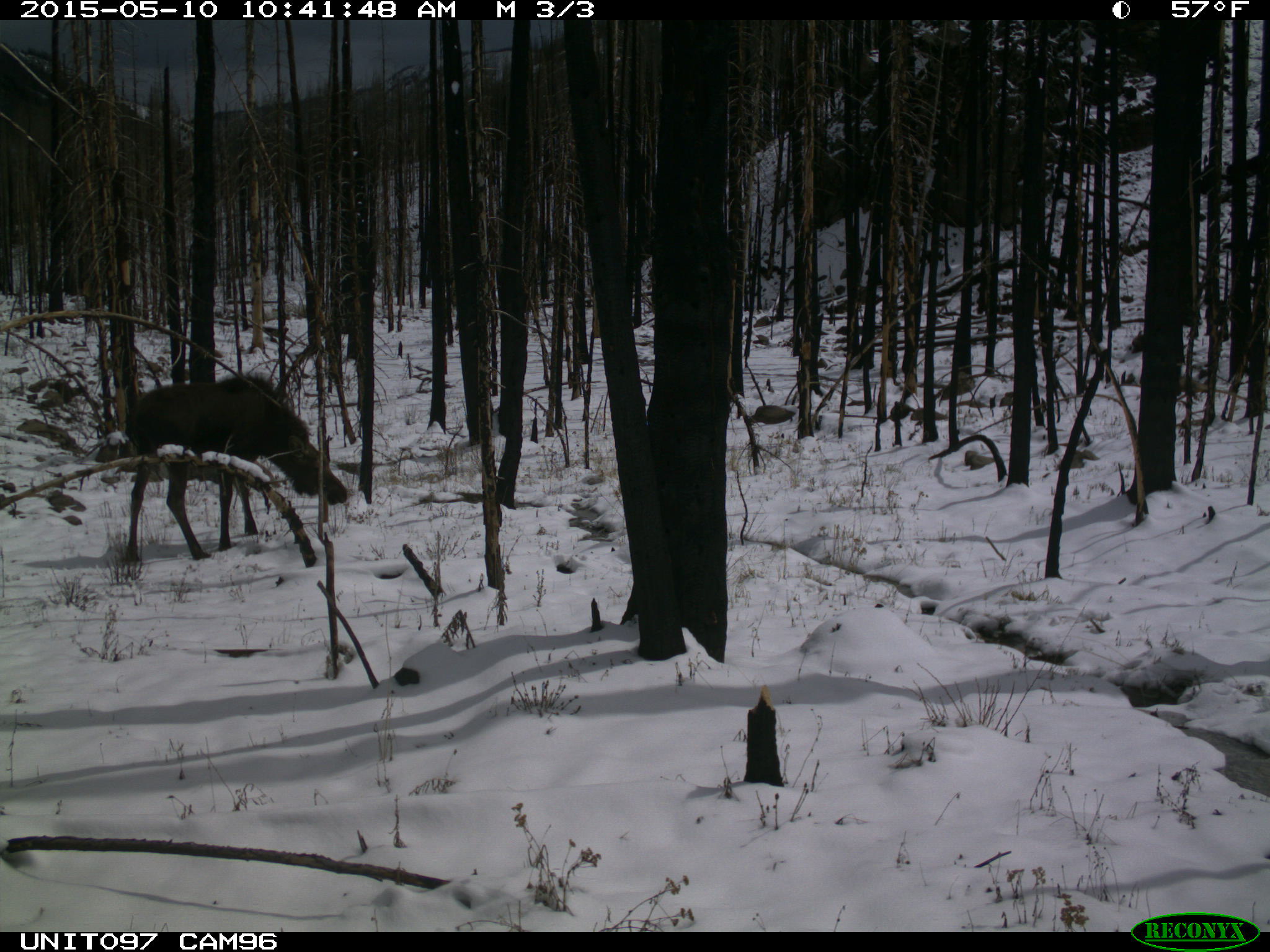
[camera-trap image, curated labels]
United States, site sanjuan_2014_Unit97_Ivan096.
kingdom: Animalia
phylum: Chordata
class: Mammalia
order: Artiodactyla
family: Cervidae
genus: Alces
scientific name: Alces alces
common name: moose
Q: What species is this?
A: Alces alces (moose).